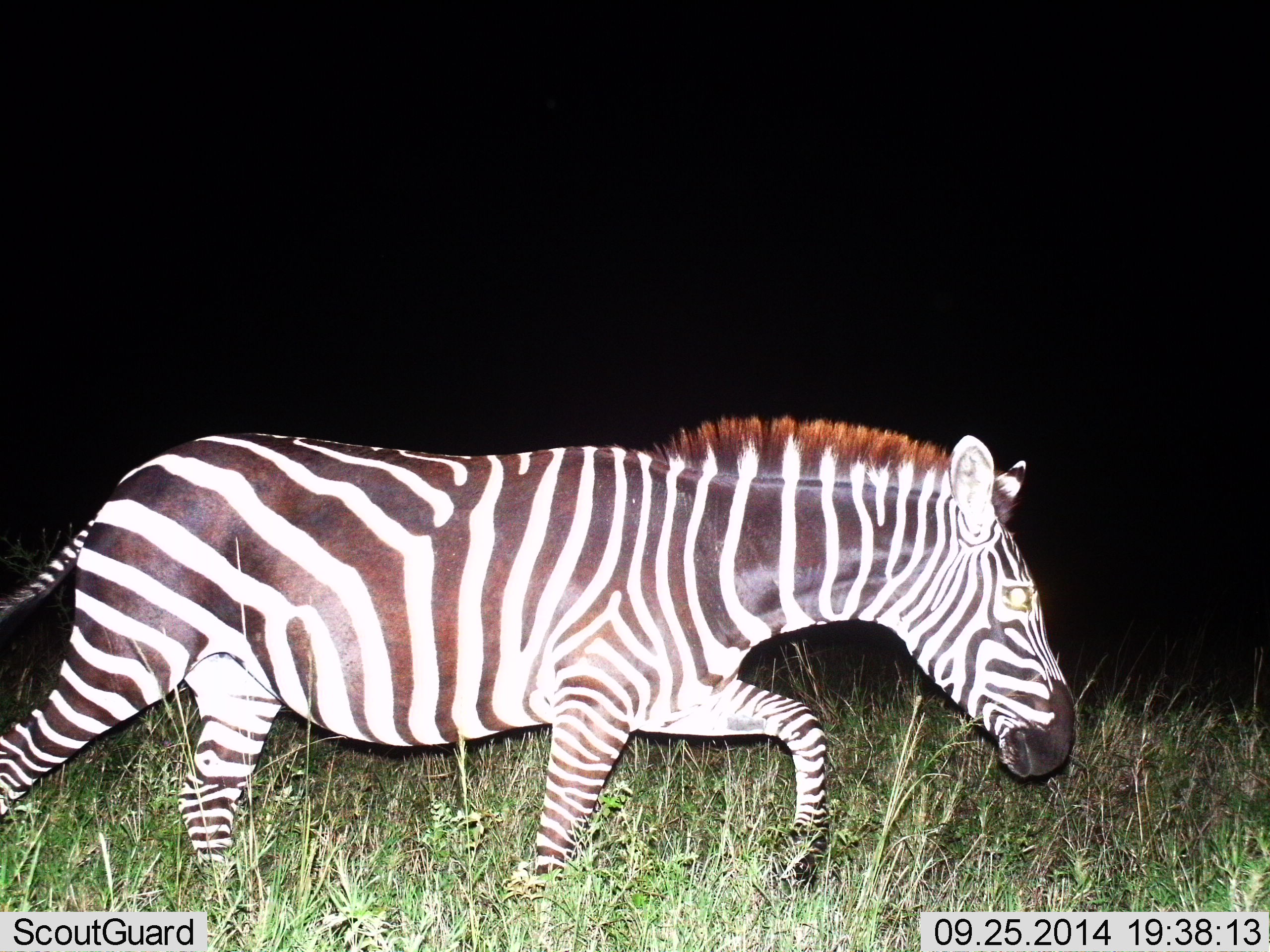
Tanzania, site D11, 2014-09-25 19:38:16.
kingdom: Animalia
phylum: Chordata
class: Mammalia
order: Perissodactyla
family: Equidae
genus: Equus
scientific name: Equus quagga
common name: plains zebra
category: zebra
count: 1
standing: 0%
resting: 0%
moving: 100%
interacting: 0%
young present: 0%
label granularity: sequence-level